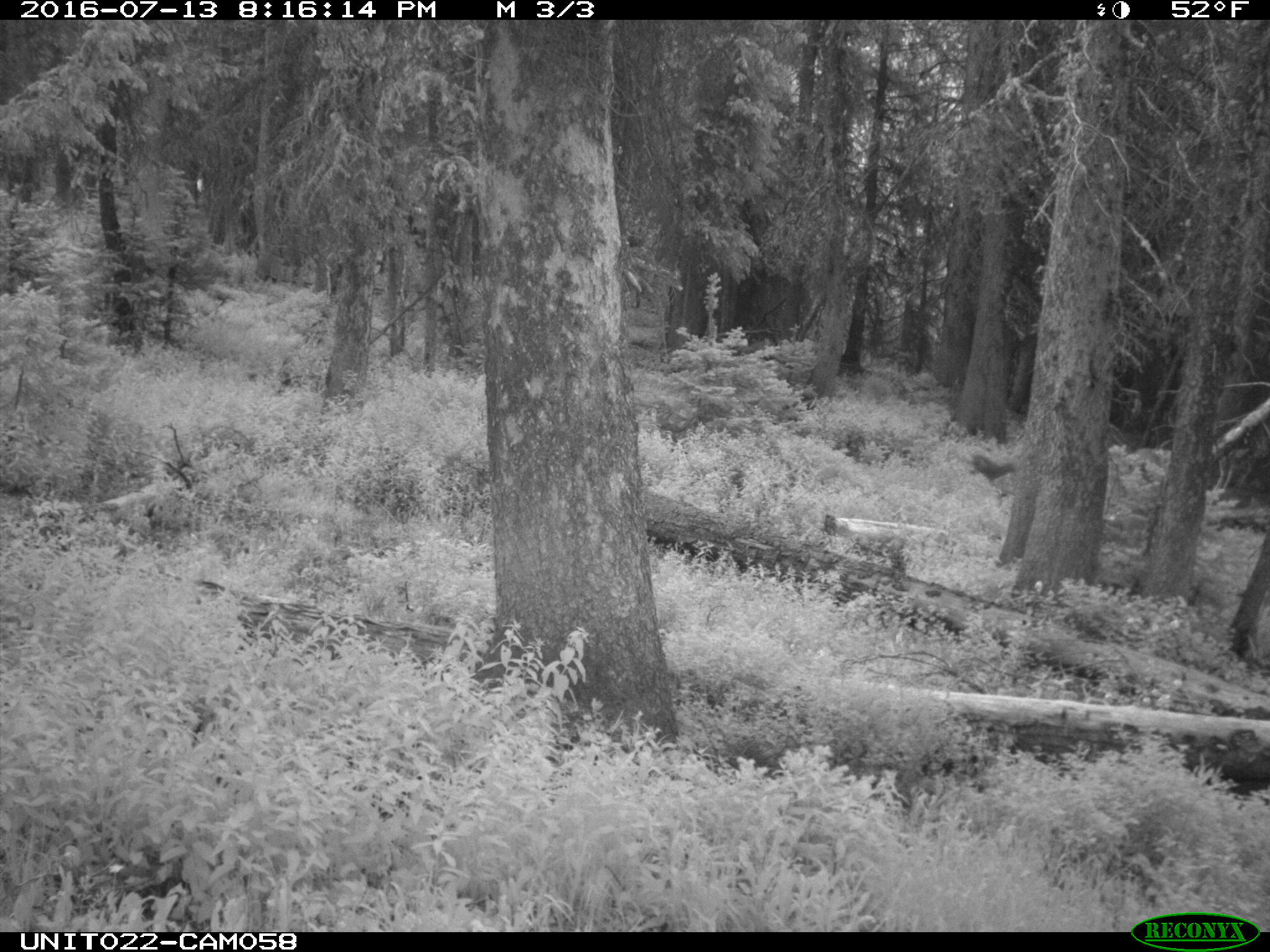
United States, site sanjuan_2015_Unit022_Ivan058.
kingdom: Animalia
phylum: Chordata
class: Mammalia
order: Artiodactyla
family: Cervidae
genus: Odocoileus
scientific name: Odocoileus hemionus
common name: mule deer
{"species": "Odocoileus hemionus (mule deer)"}